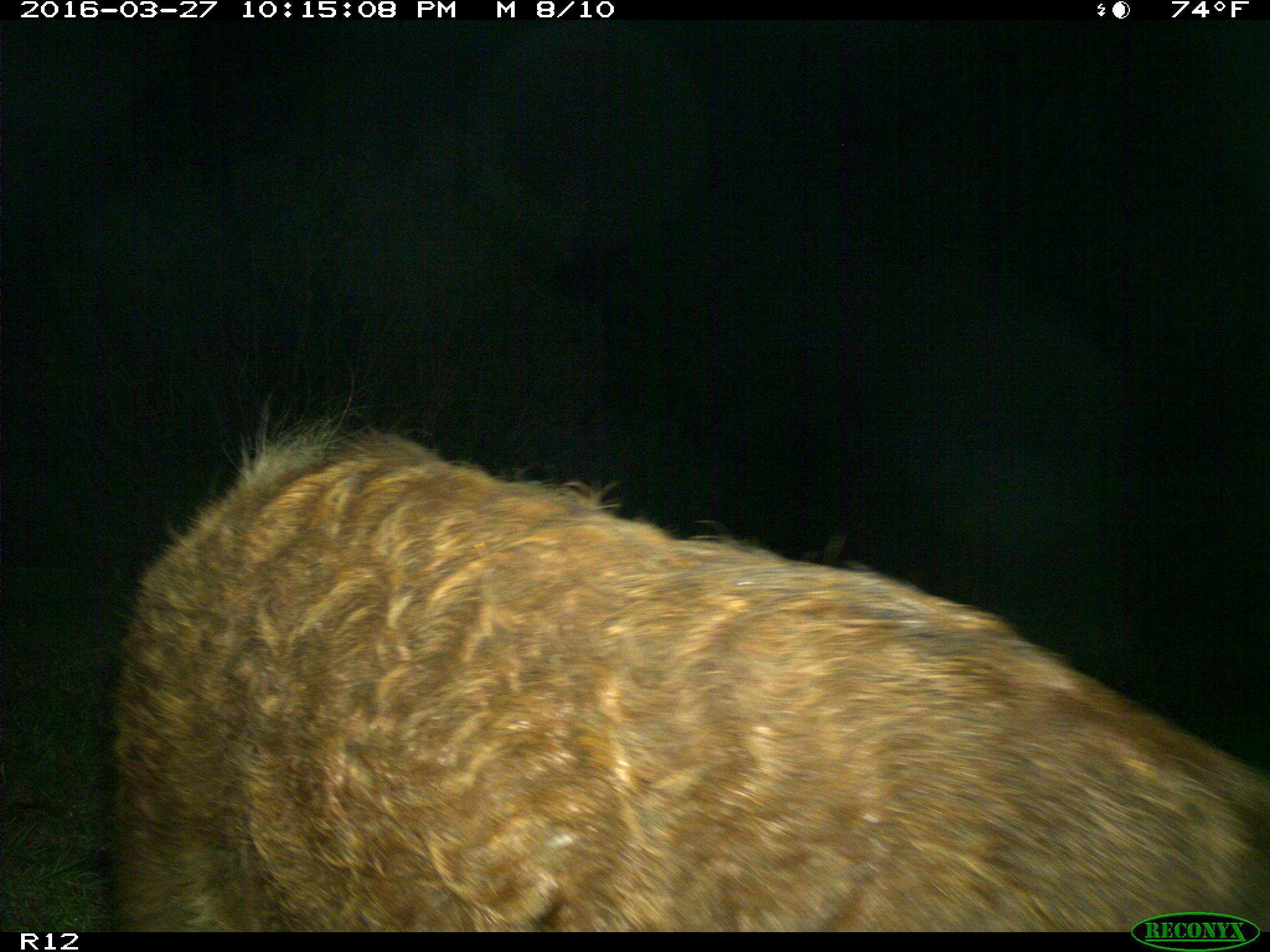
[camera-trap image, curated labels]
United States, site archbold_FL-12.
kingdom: Animalia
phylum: Chordata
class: Mammalia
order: Artiodactyla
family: Suidae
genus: Sus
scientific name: Sus scrofa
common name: wild boar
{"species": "Sus scrofa (wild boar)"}